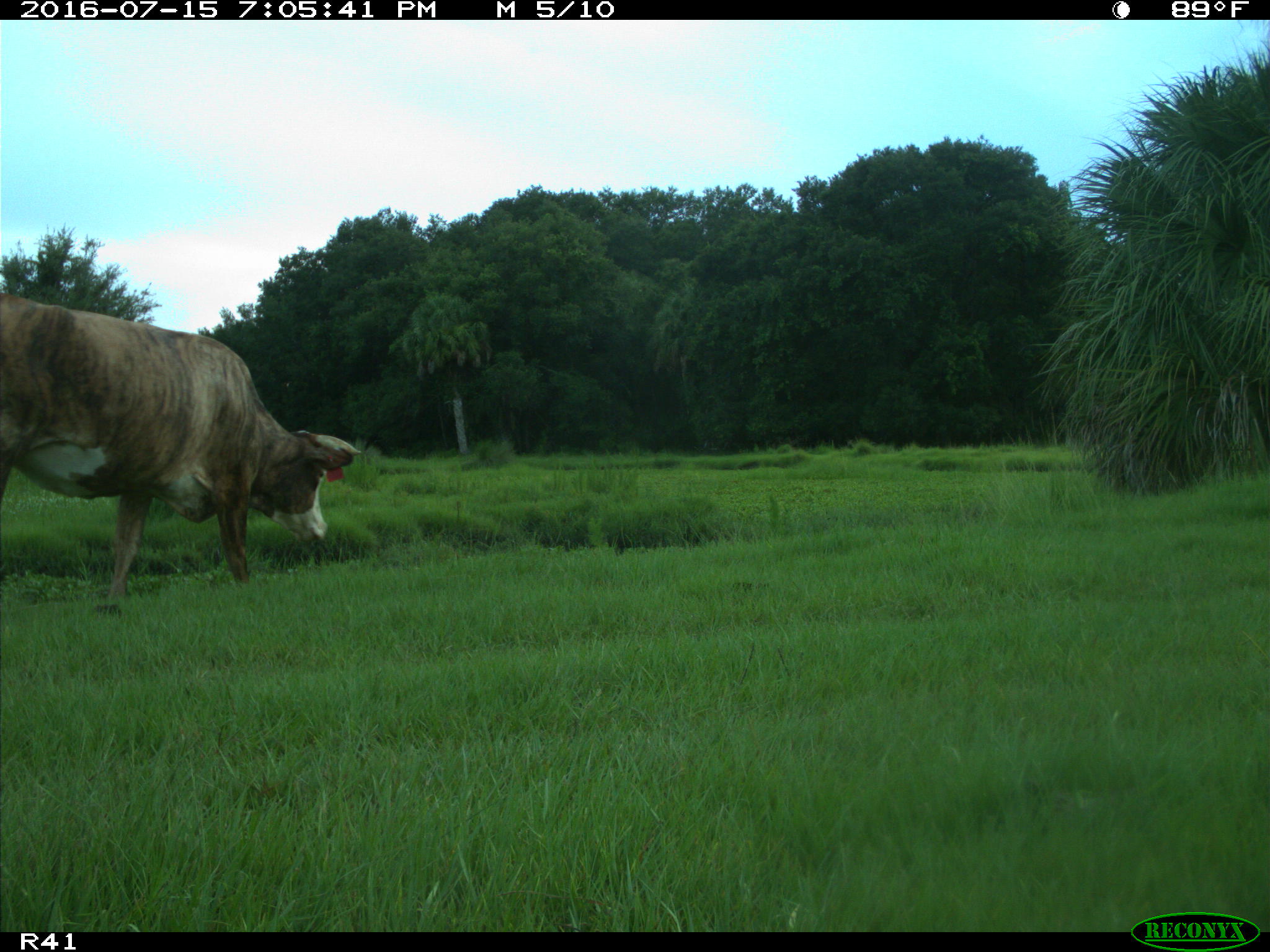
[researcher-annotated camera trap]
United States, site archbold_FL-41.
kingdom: Animalia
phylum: Chordata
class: Mammalia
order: Artiodactyla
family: Bovidae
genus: Bos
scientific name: Bos taurus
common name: domestic cow